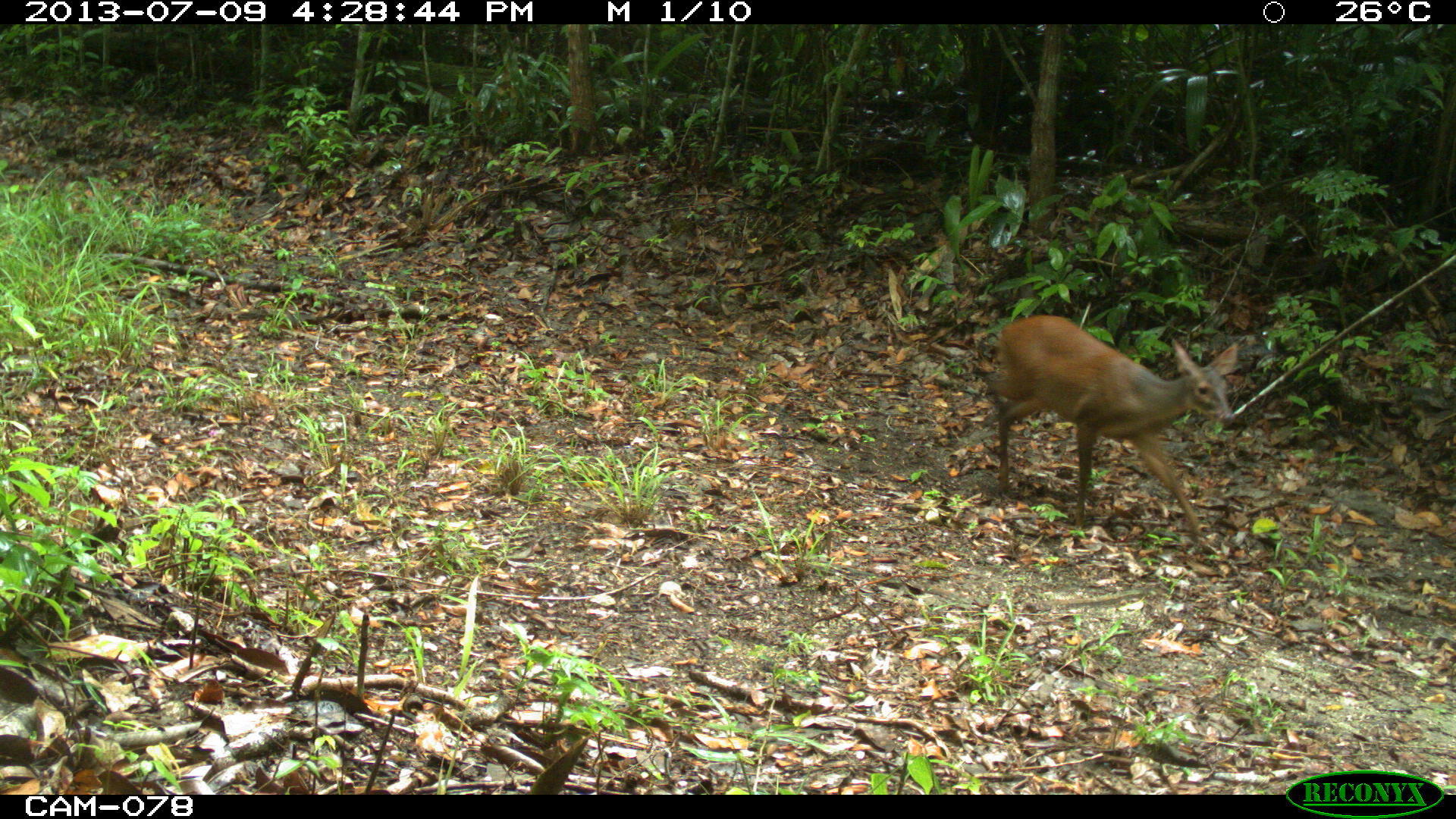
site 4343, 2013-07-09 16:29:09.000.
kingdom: Animalia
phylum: Chordata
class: Mammalia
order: Artiodactyla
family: Cervidae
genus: Mazama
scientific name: Mazama temama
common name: central american red brocket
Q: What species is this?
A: Mazama temama (central american red brocket).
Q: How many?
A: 1.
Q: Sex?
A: Female.